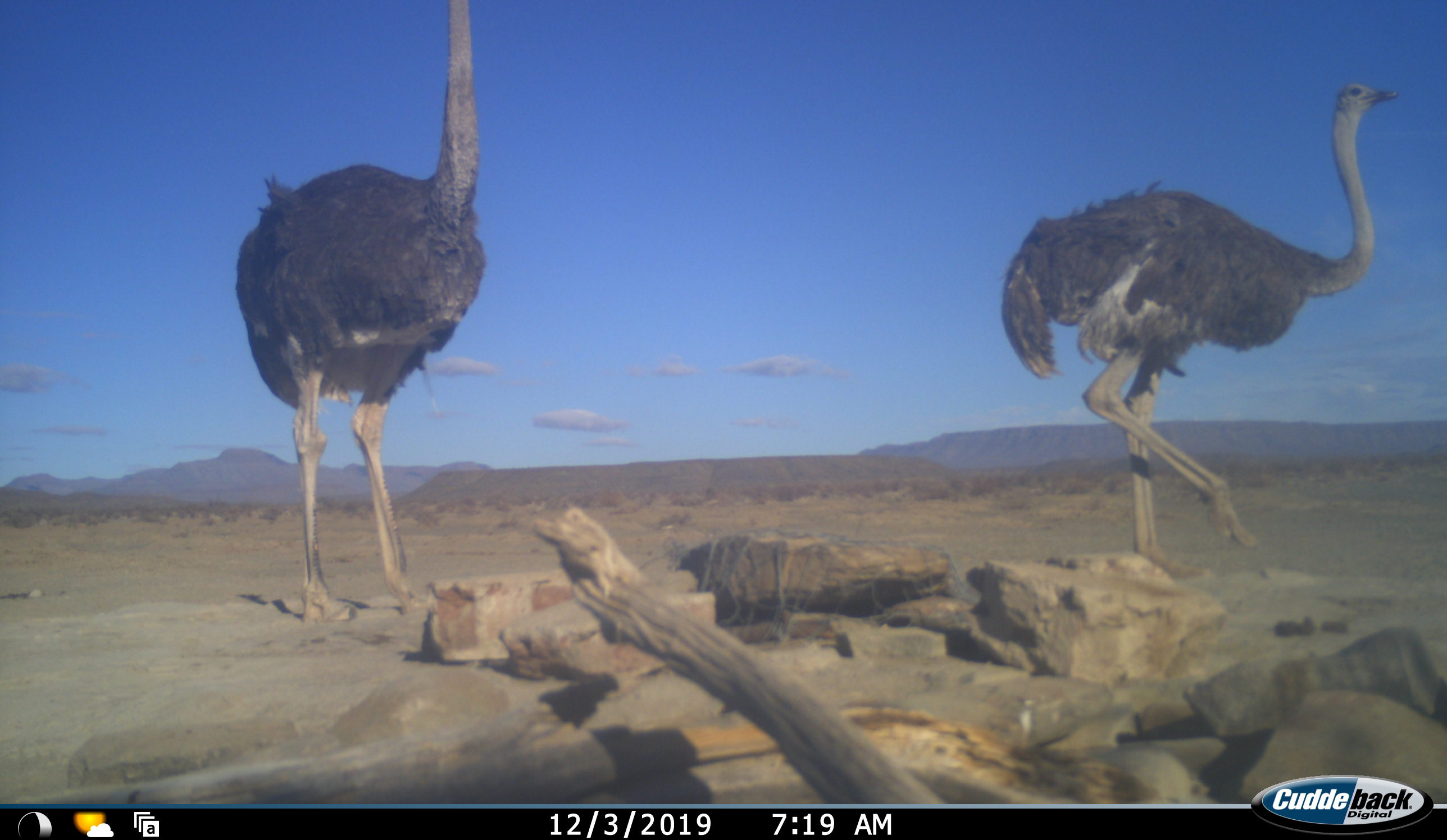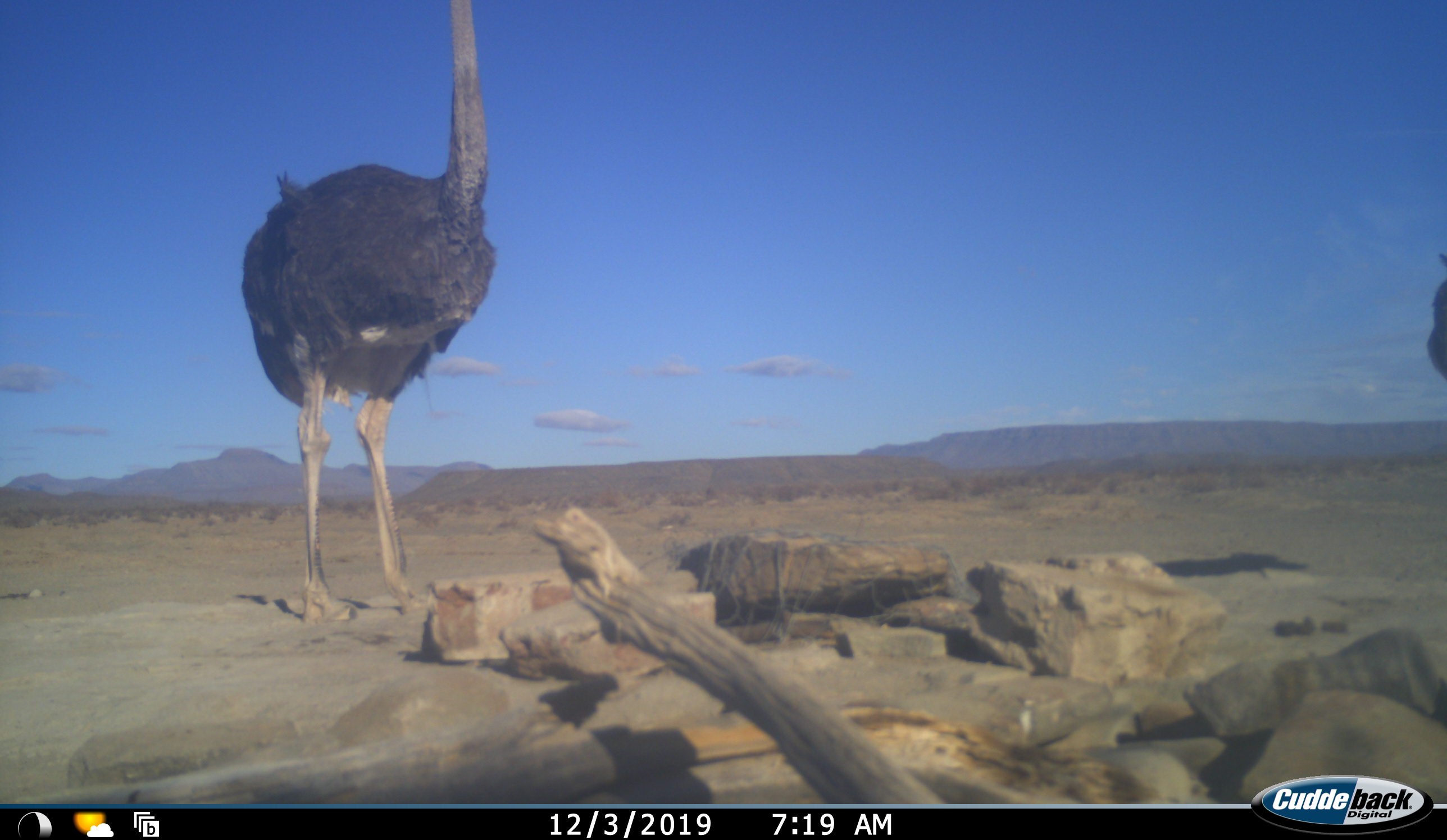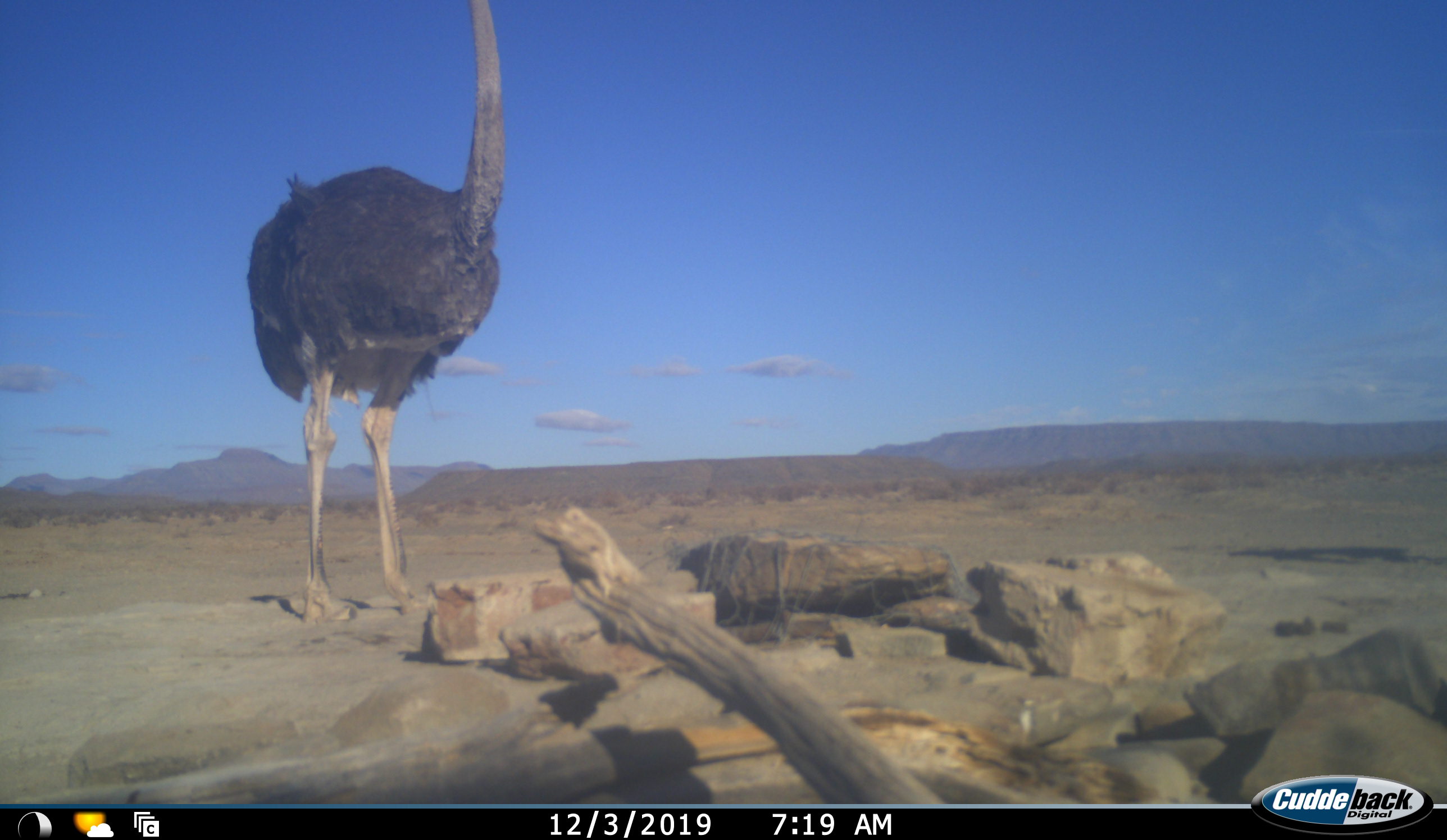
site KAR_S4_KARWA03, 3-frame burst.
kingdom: Animalia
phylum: Chordata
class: Aves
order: Struthioniformes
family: Struthionidae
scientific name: Struthionidae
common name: ostrich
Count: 2.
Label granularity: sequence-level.